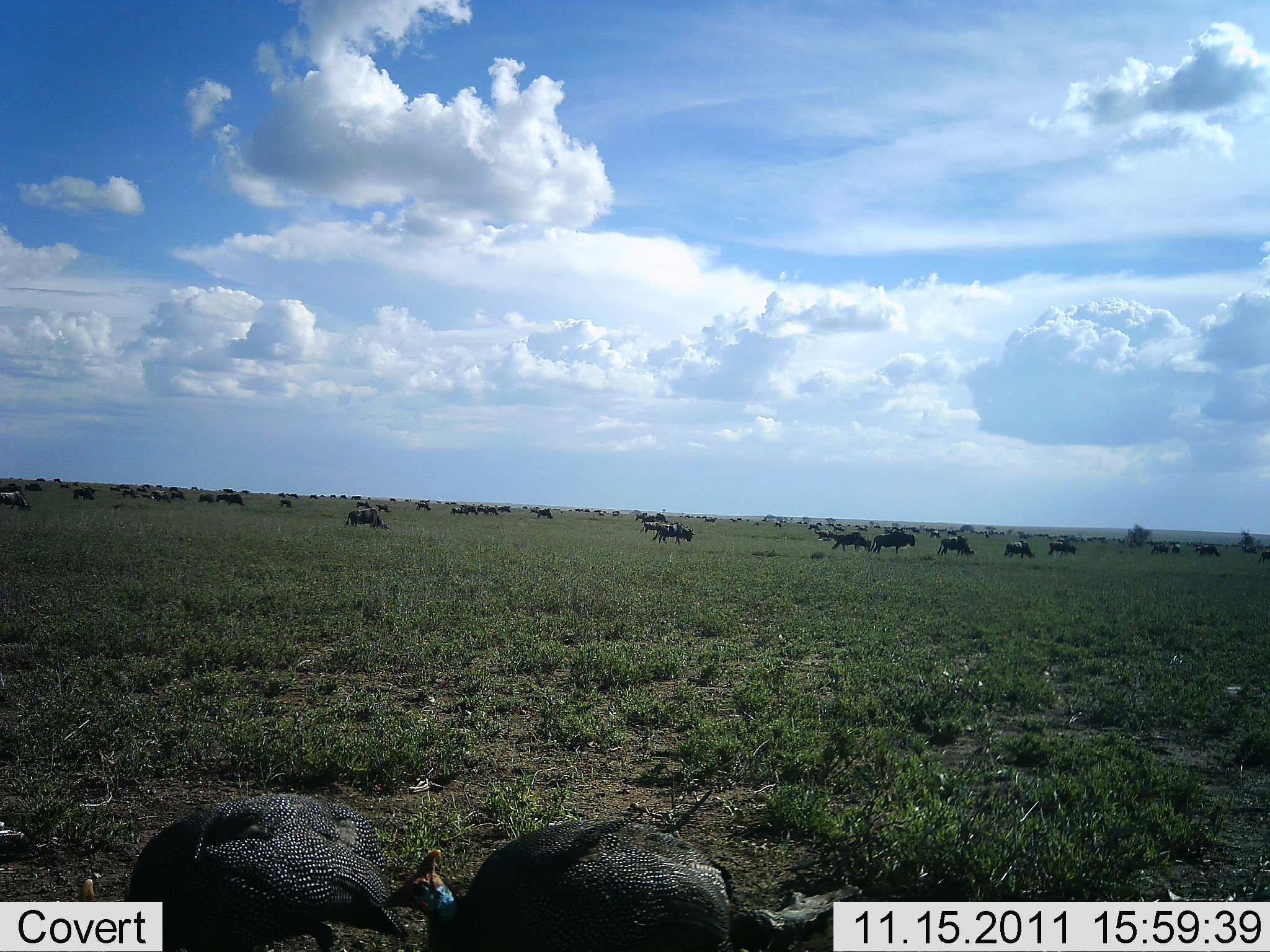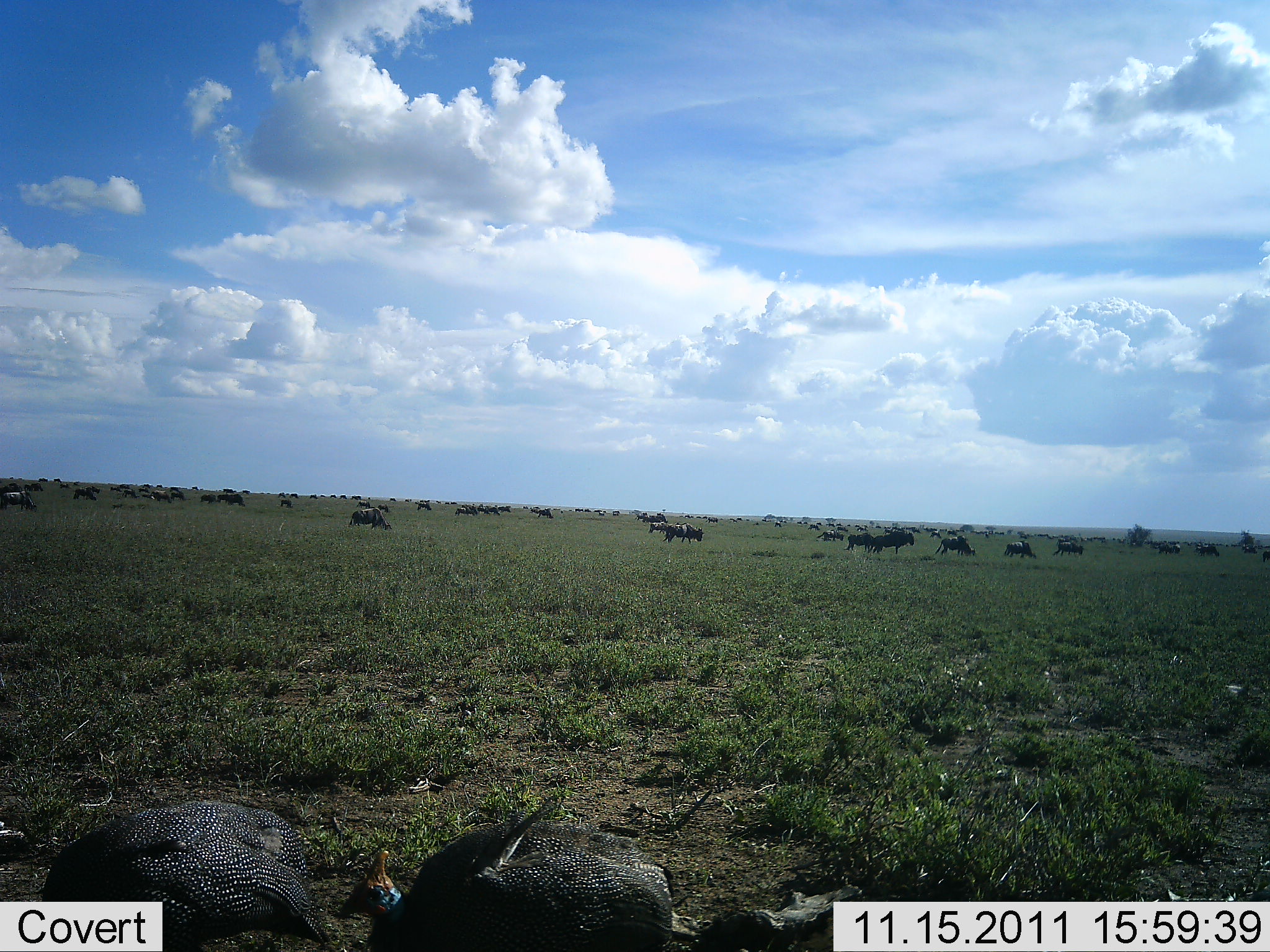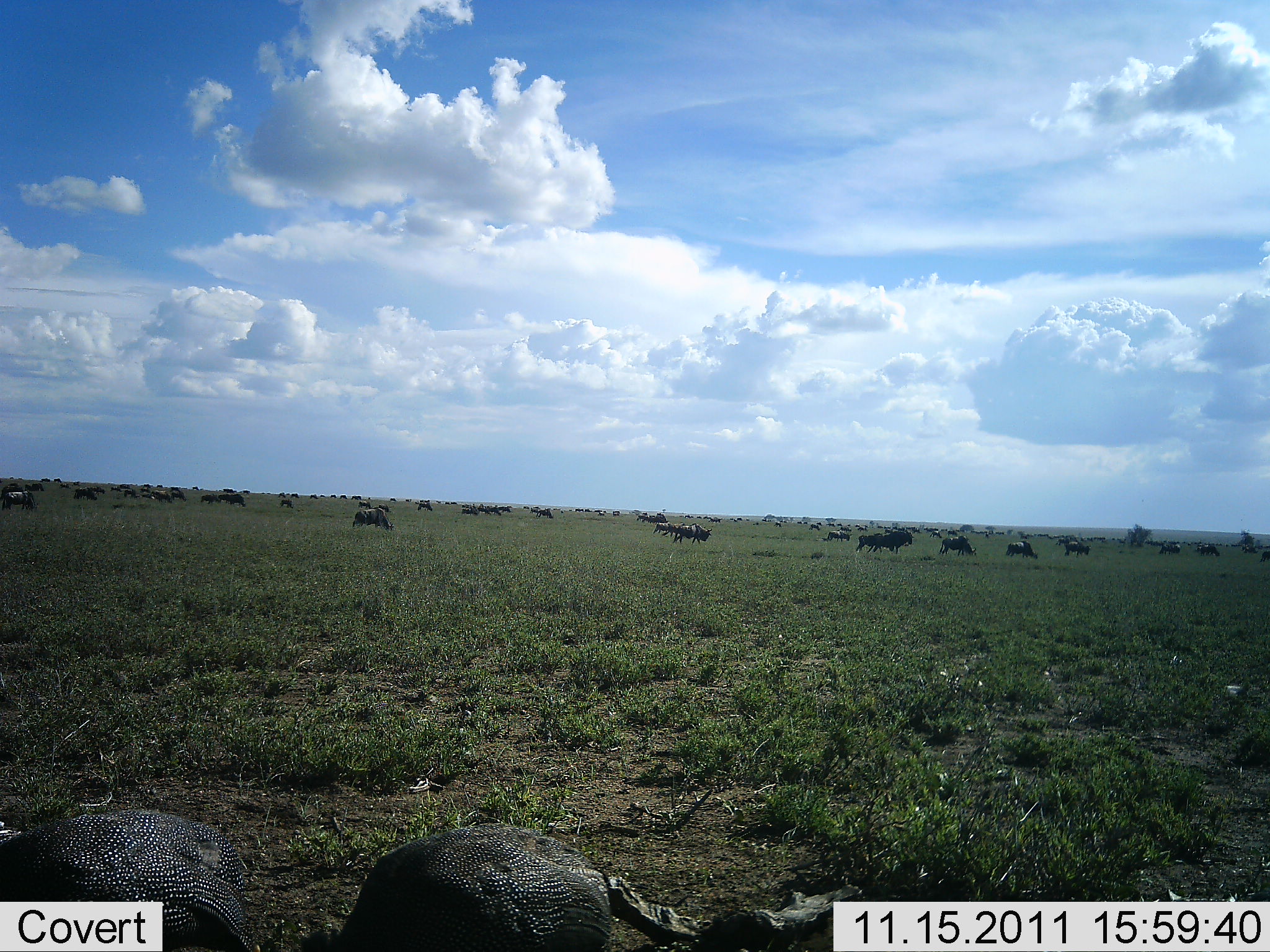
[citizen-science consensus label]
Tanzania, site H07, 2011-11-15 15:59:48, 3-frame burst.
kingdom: Animalia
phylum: Chordata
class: Aves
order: Galliformes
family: Numididae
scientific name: Numididae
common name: guinea fowl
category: guineafowl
Guineafowl (guinea fowl) (Numididae), count 2. Behavior (volunteer vote fractions): standing 33%, resting 7%, moving 53%, interacting 0%. Young present (vote fraction): 0%. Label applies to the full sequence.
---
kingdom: Animalia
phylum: Chordata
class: Mammalia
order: Artiodactyla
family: Bovidae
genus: Connochaetes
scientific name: Connochaetes taurinus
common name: blue wildebeest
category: wildebeest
Wildebeest (blue wildebeest) (Connochaetes taurinus), count 11-50. Behavior (volunteer vote fractions): standing 22%, resting 6%, moving 89%, interacting 0%. Young present (vote fraction): 0%. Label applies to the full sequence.